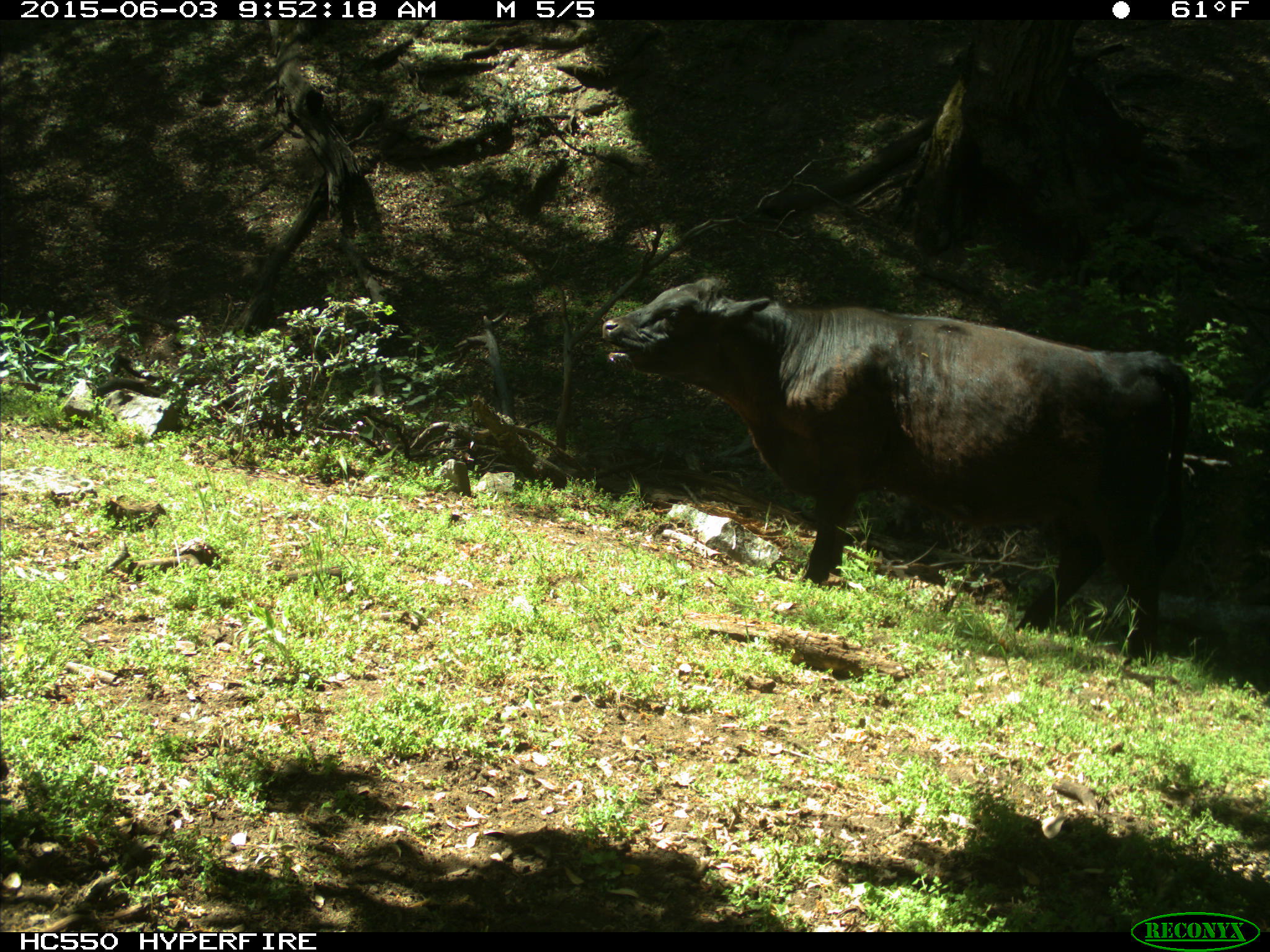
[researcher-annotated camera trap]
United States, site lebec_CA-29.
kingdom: Animalia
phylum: Chordata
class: Mammalia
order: Artiodactyla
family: Bovidae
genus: Bos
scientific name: Bos taurus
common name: domestic cow